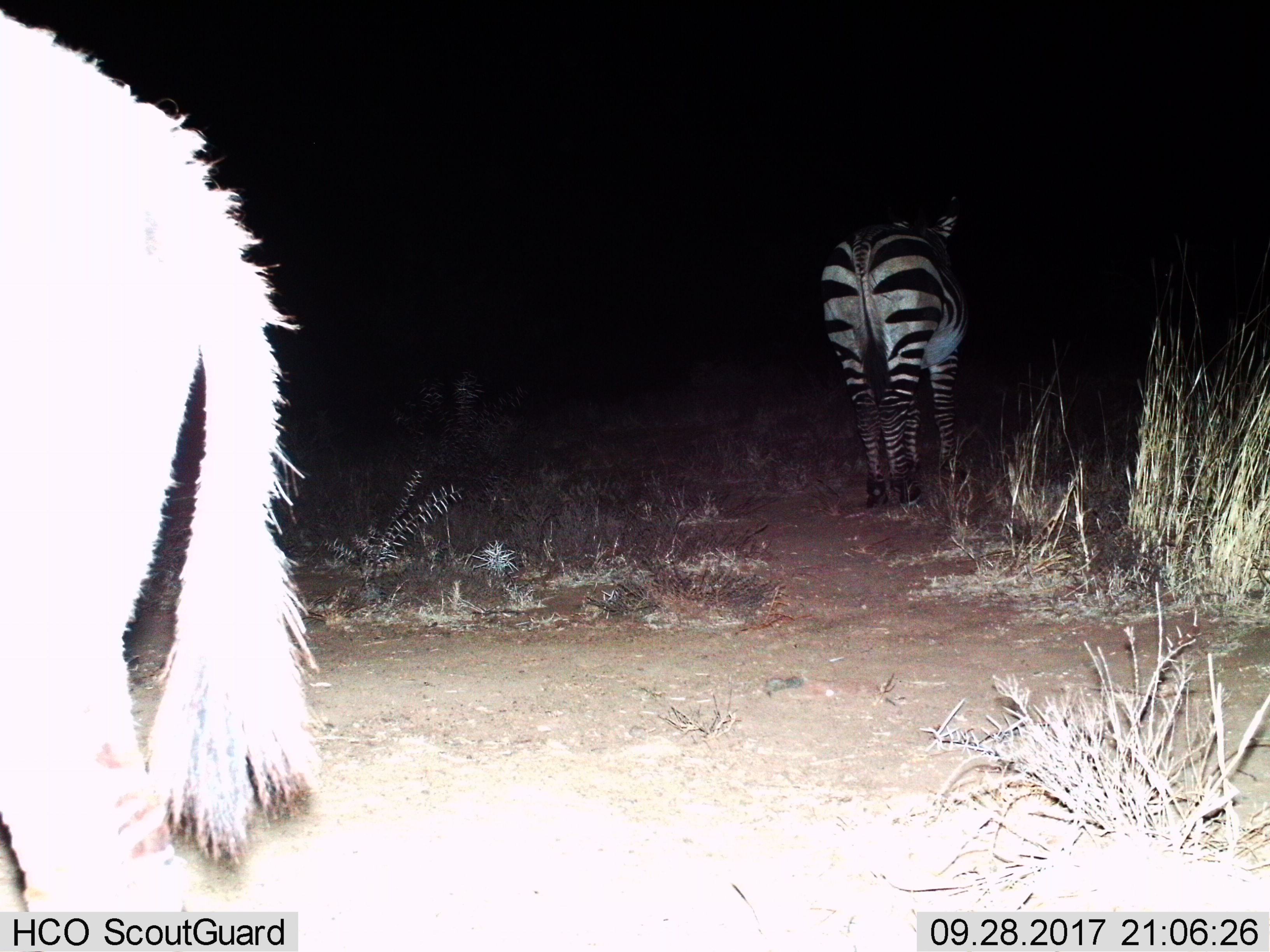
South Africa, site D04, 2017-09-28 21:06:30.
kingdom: Animalia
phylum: Chordata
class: Mammalia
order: Perissodactyla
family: Equidae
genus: Equus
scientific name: Equus zebra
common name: mountain zebra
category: zebramountain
Zebramountain (mountain zebra) (Equus zebra), count 2. Behavior (volunteer vote fractions): standing 100%, resting 0%, moving 12%, interacting 0%. Young present (vote fraction): 0%. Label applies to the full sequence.